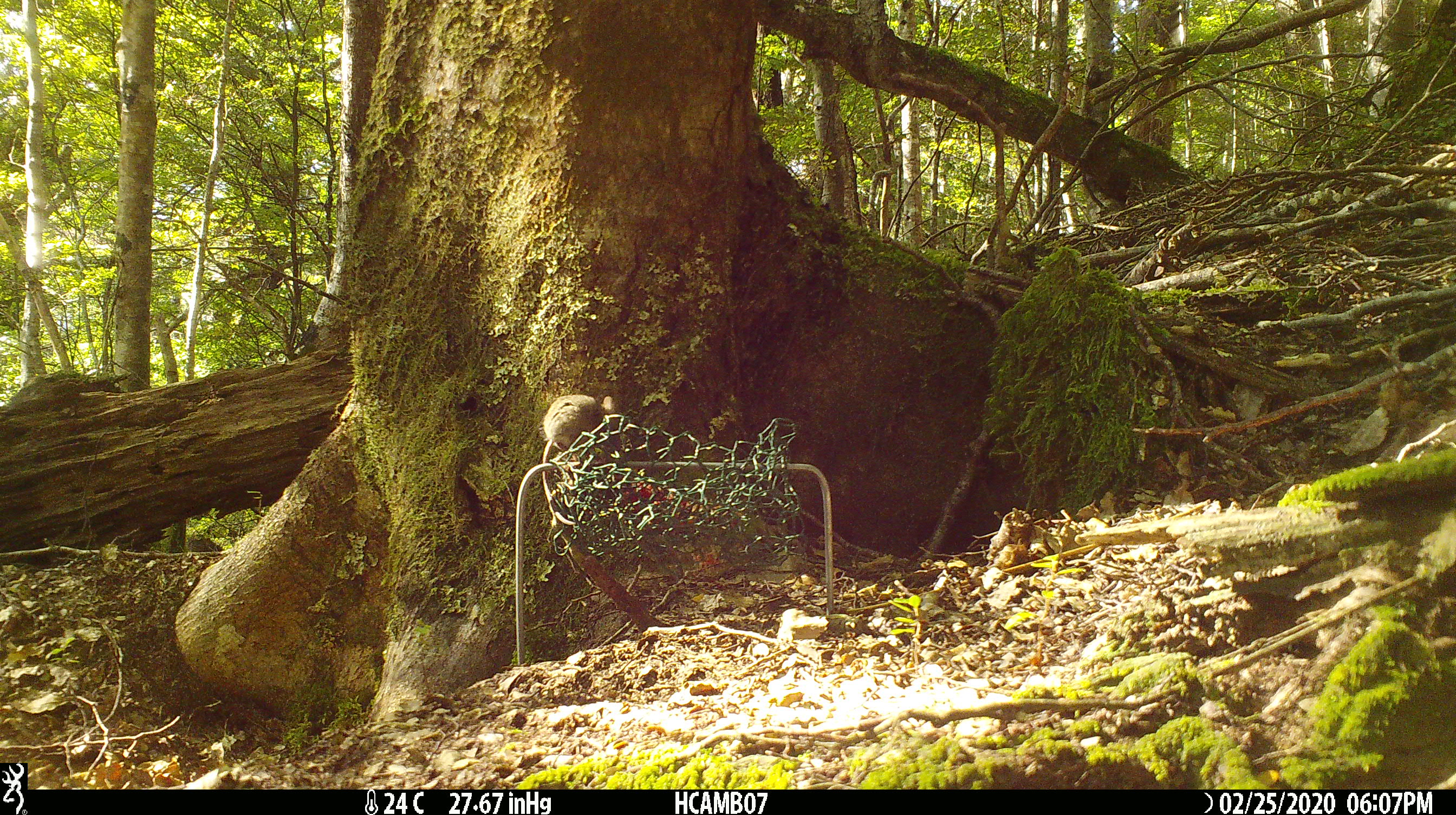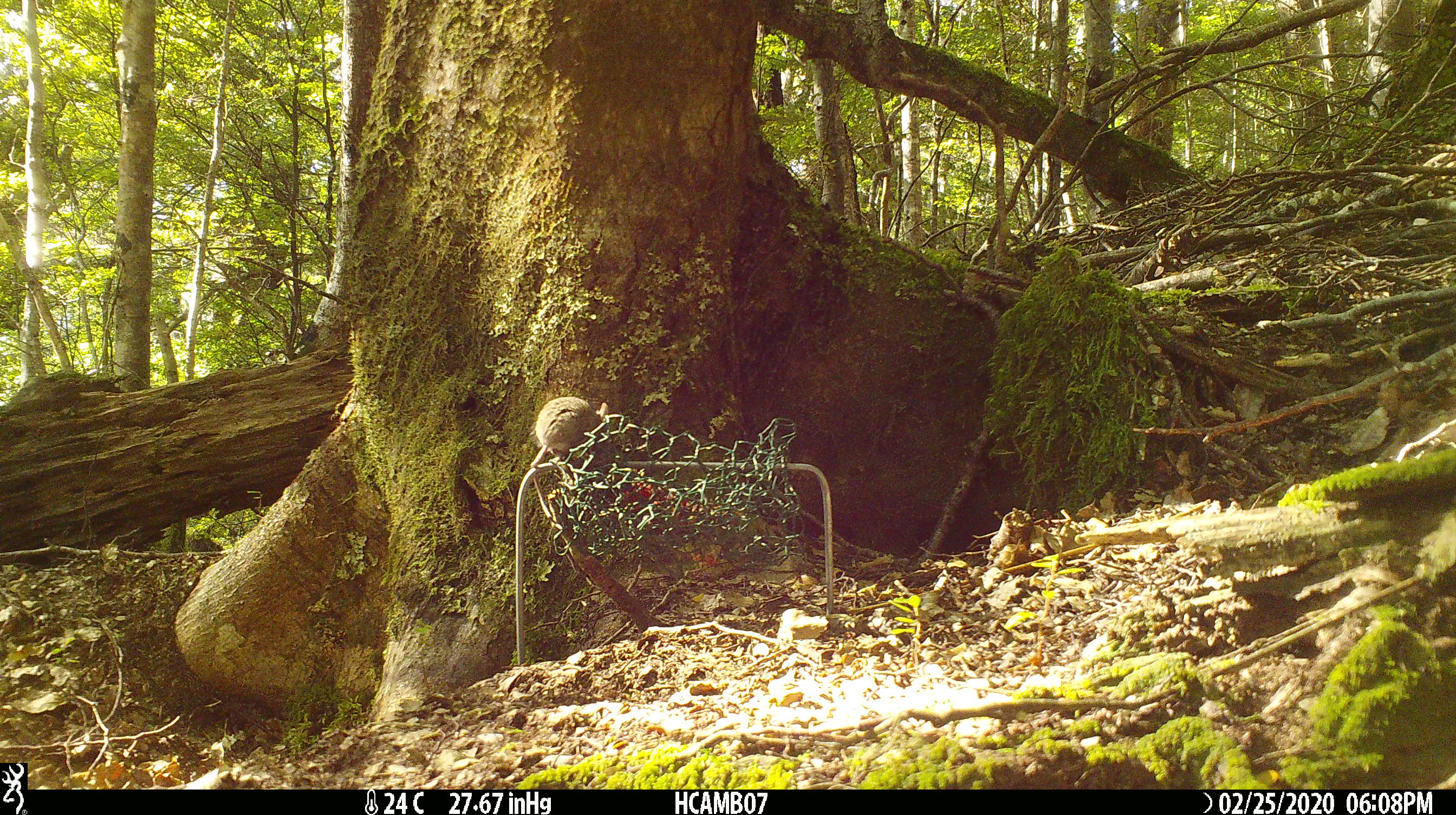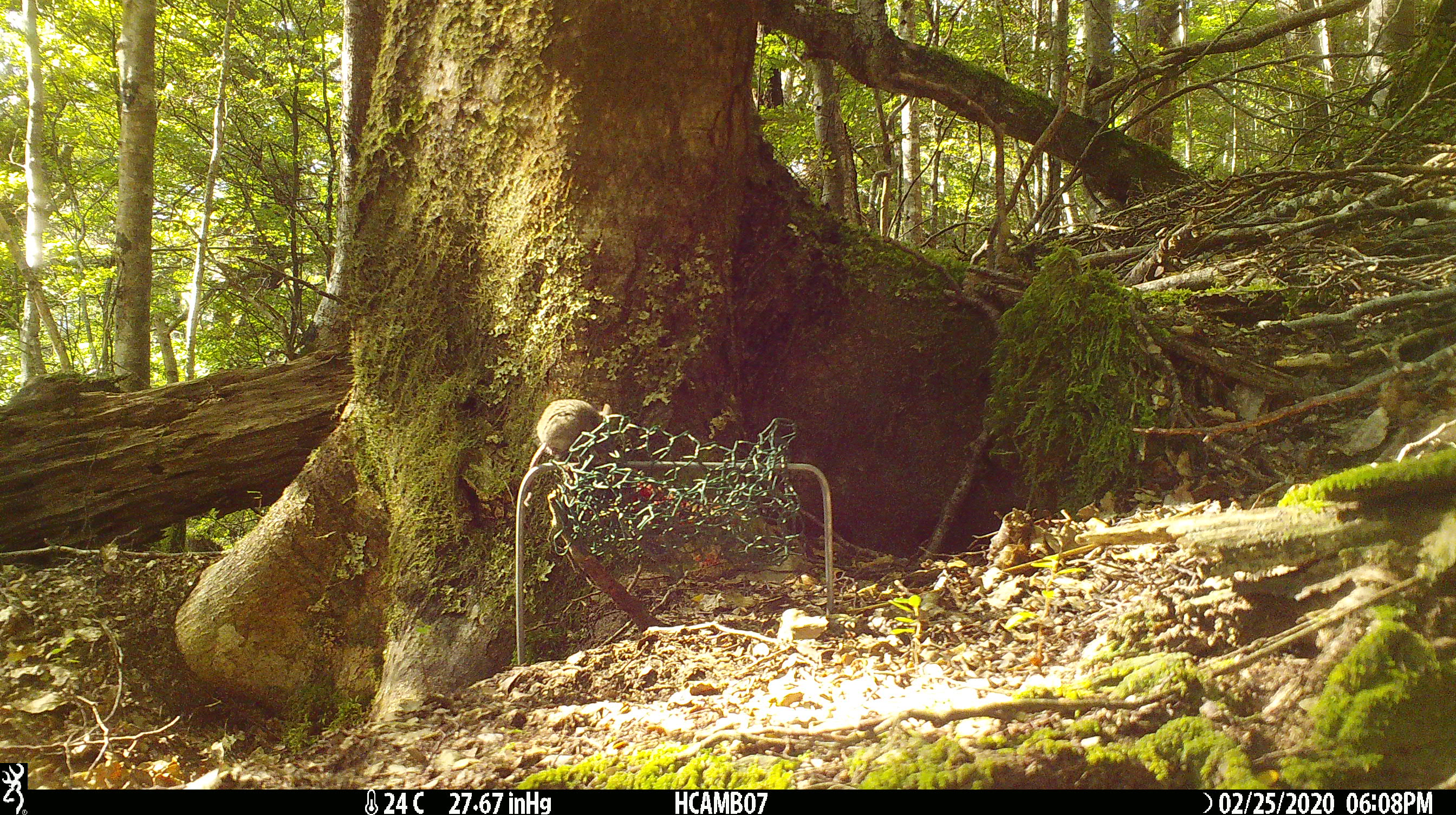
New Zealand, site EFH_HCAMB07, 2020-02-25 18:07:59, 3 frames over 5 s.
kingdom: Animalia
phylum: Chordata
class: Mammalia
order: Rodentia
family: Muridae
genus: Mus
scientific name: Mus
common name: mouse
Mouse (Mus).